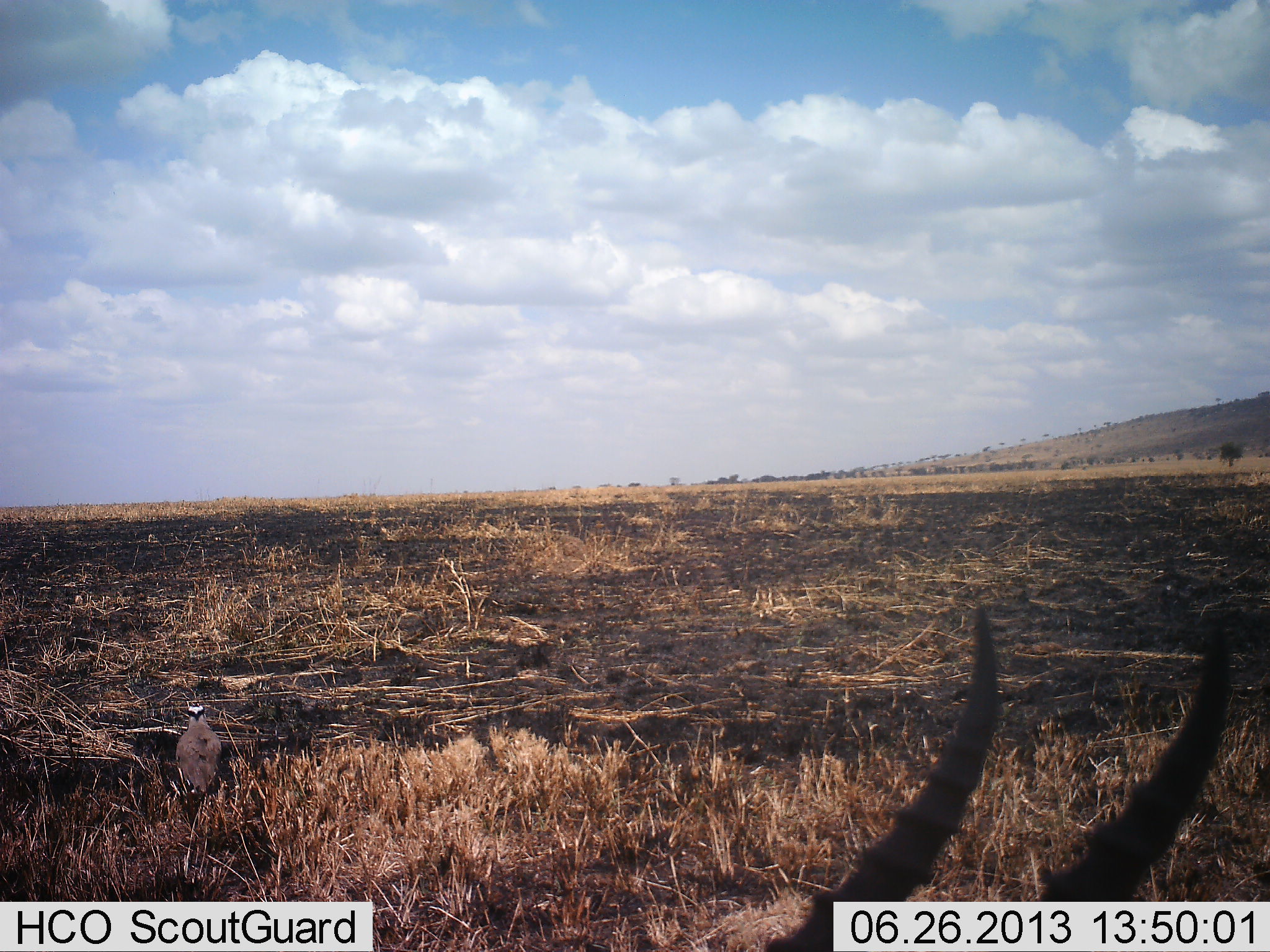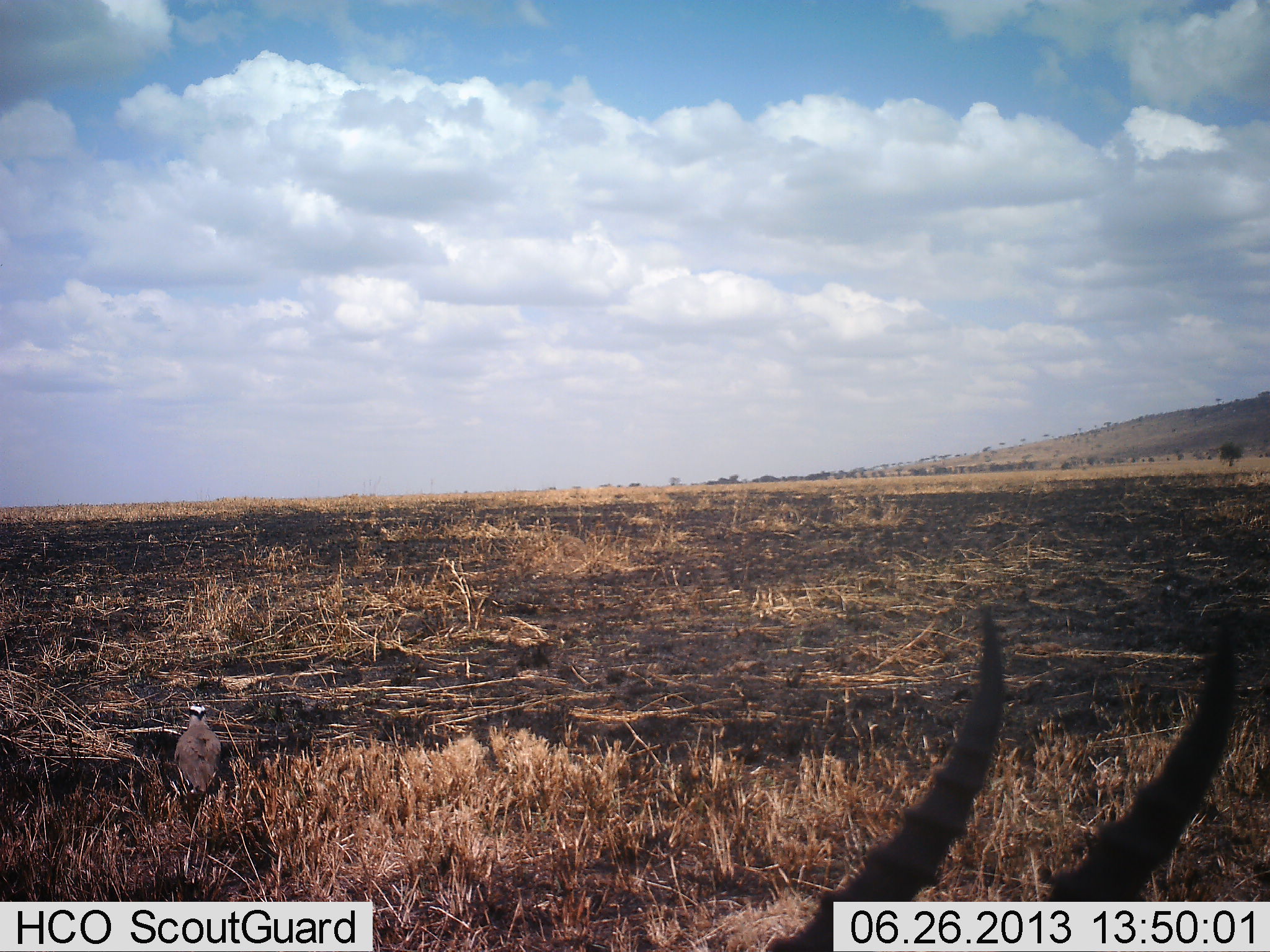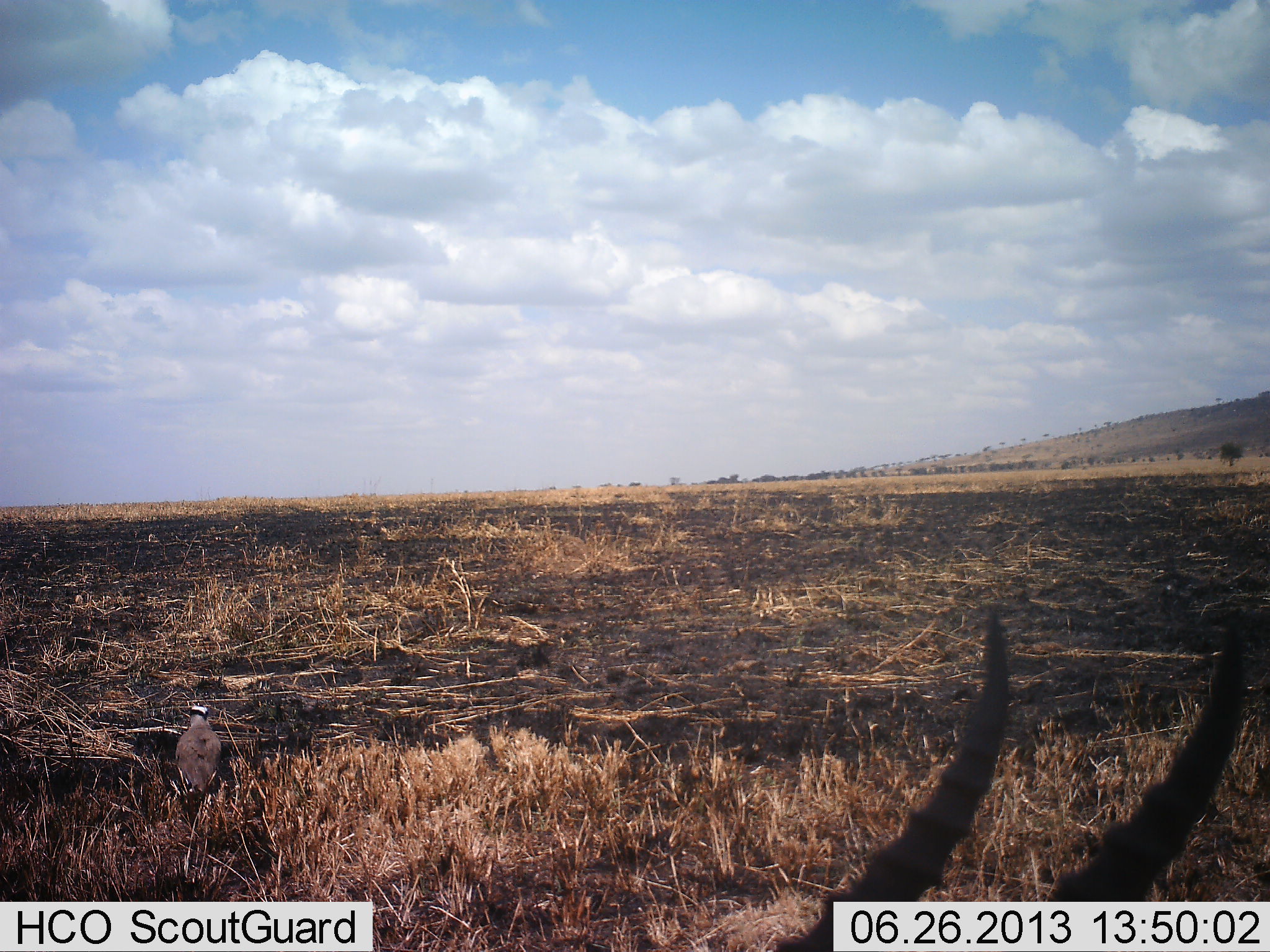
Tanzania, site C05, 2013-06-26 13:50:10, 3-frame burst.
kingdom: Animalia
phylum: Chordata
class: Mammalia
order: Artiodactyla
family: Bovidae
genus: Eudorcas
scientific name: Eudorcas thomsonii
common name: thomson's gazelle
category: gazellethomsons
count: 1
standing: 65%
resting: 35%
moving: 0%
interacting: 0%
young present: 0%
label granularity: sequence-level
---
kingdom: Animalia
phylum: Chordata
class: Aves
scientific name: Aves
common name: bird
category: otherbird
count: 1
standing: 89%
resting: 11%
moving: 0%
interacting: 0%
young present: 0%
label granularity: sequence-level